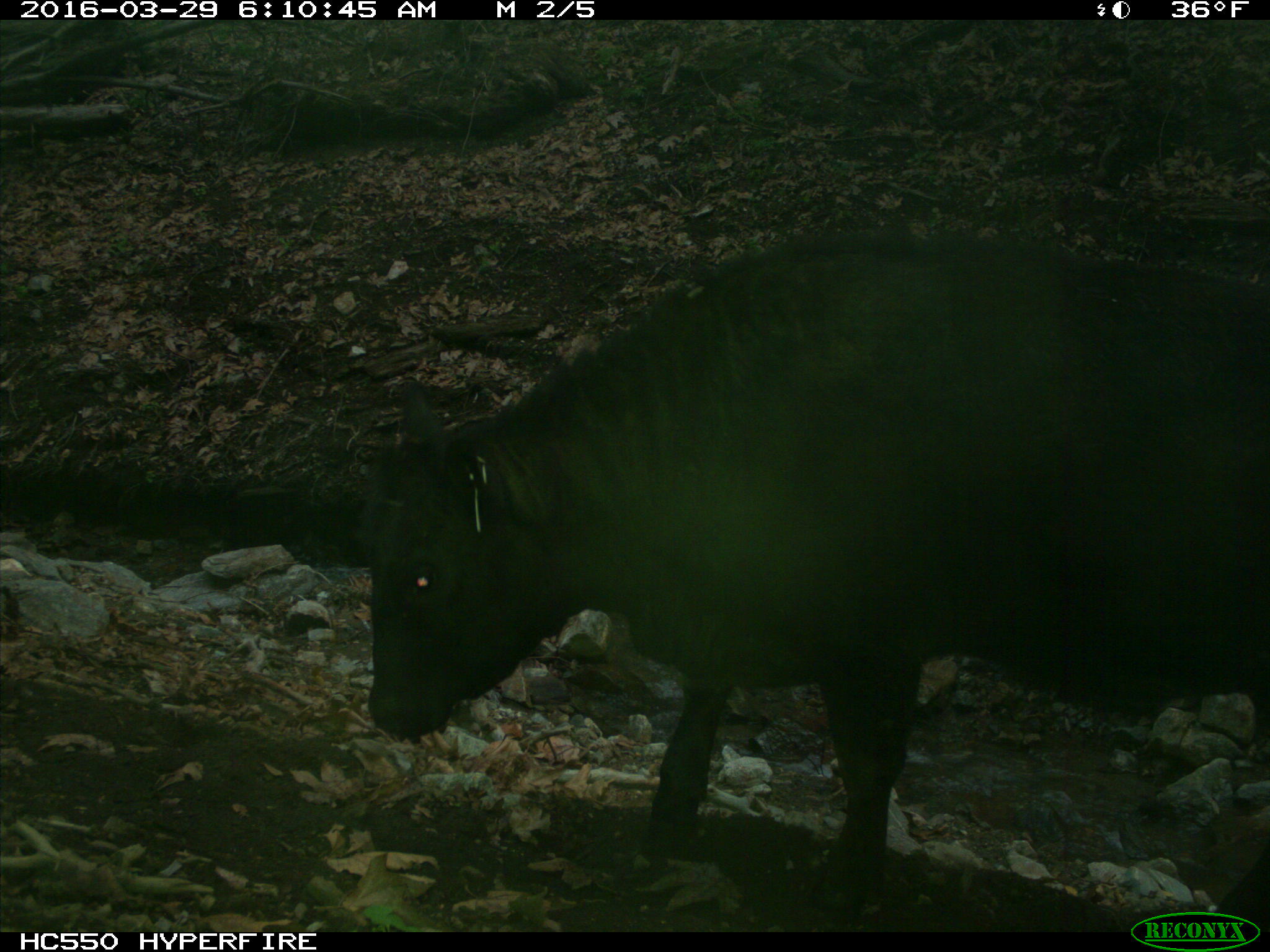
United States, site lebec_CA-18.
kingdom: Animalia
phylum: Chordata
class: Mammalia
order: Artiodactyla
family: Bovidae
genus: Bos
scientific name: Bos taurus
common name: domestic cow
Bos taurus (domestic cow).